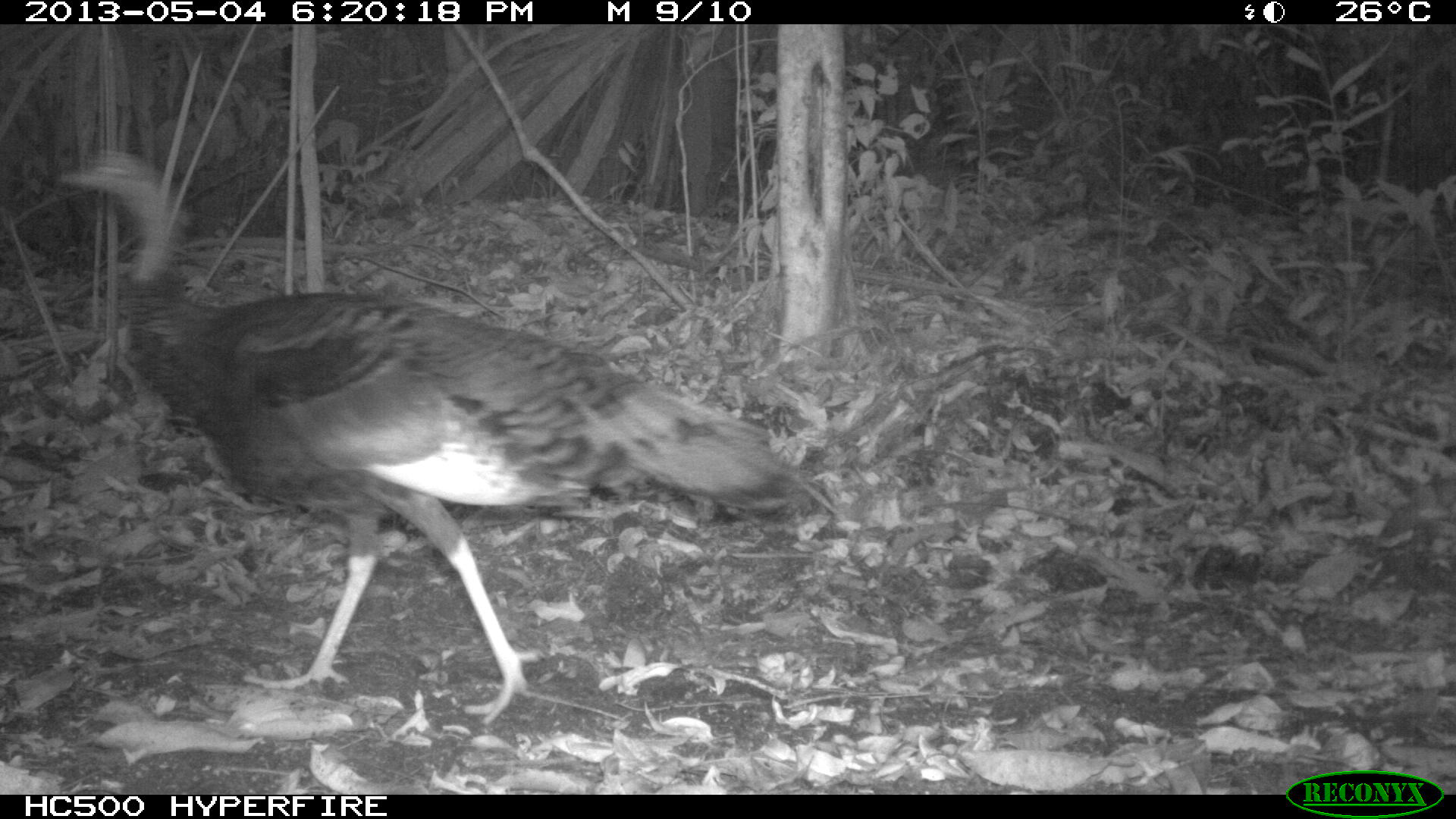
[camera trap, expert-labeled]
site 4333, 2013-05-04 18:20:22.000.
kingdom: Animalia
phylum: Chordata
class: Aves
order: Galliformes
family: Phasianidae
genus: Meleagris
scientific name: Meleagris ocellata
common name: ocellated turkey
Meleagris ocellata (ocellated turkey), count 1, sex female.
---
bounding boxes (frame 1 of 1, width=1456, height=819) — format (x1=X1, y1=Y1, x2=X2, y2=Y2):
meleagris ocellata: (x1=57, y1=148, x2=841, y2=724)